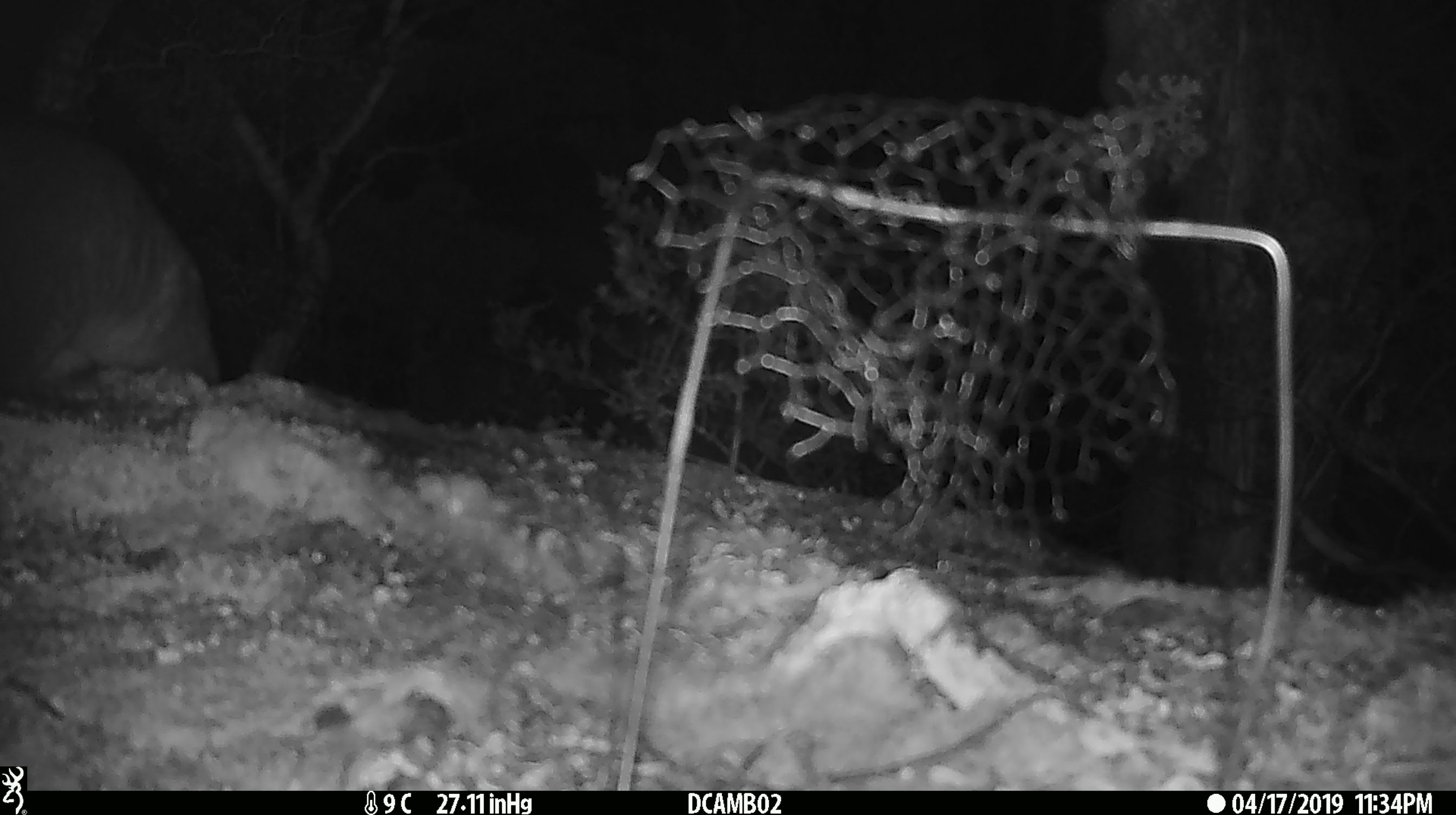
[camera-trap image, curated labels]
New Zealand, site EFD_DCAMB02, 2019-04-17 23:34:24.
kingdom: Animalia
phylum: Chordata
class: Mammalia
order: Diprotodontia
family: Phalangeridae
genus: Trichosurus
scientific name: Trichosurus vulpecula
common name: common brushtail possum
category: possum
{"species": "possum (common brushtail possum) (Trichosurus vulpecula)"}